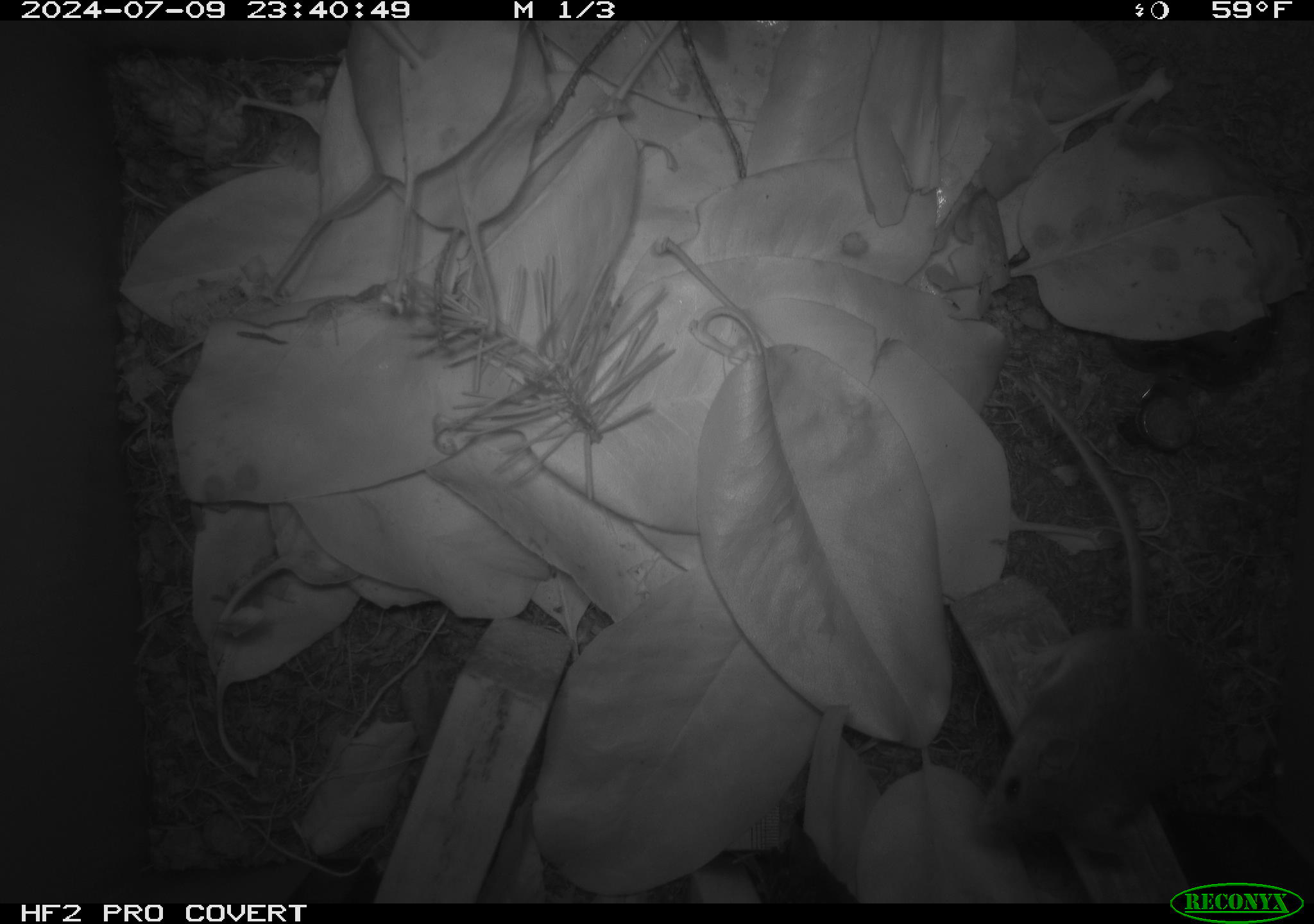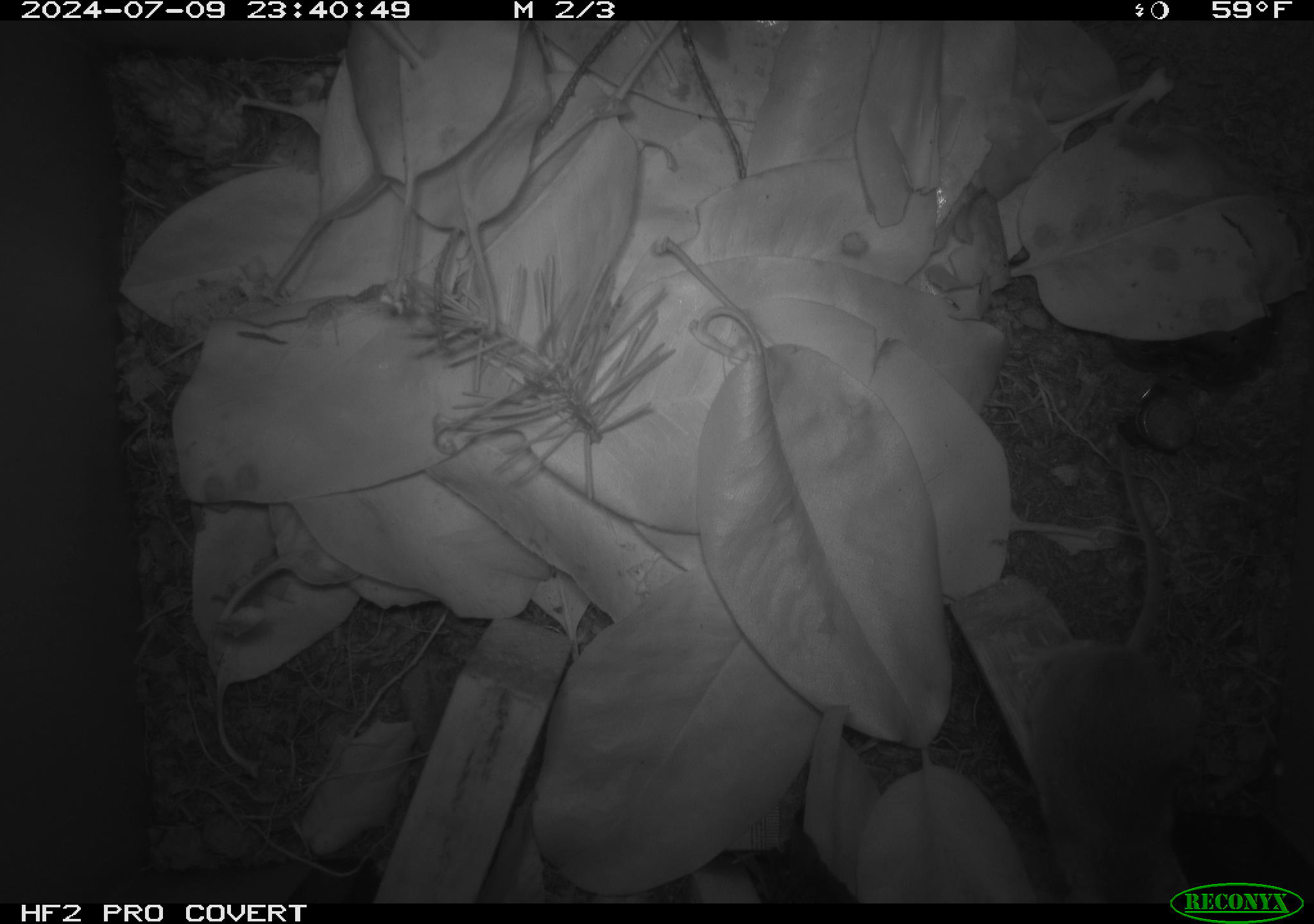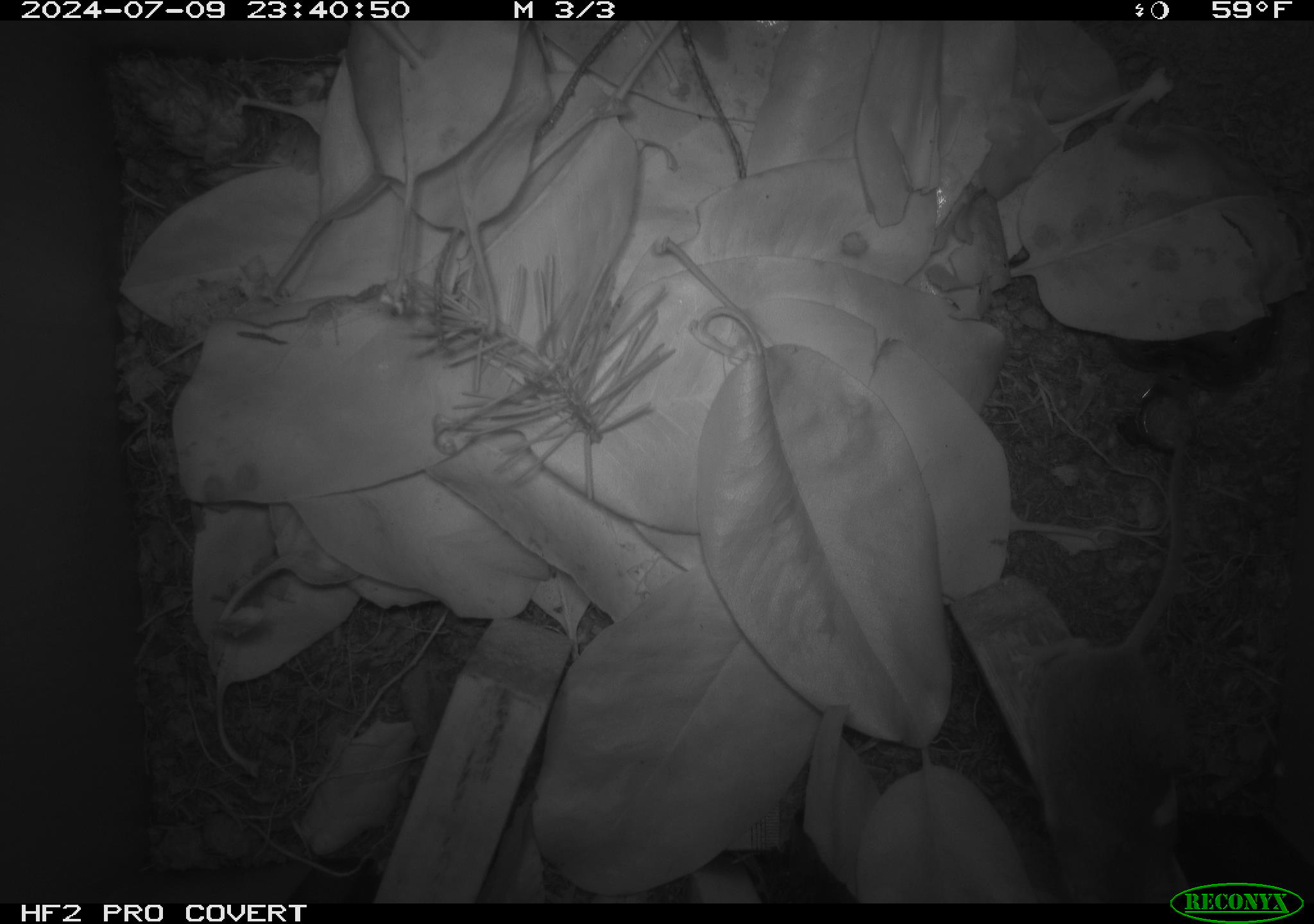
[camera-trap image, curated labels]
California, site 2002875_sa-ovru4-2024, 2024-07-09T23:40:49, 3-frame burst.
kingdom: Animalia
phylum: Chordata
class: Mammalia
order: Rodentia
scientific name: Rodentia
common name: mouse species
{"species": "mouse species (Rodentia)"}